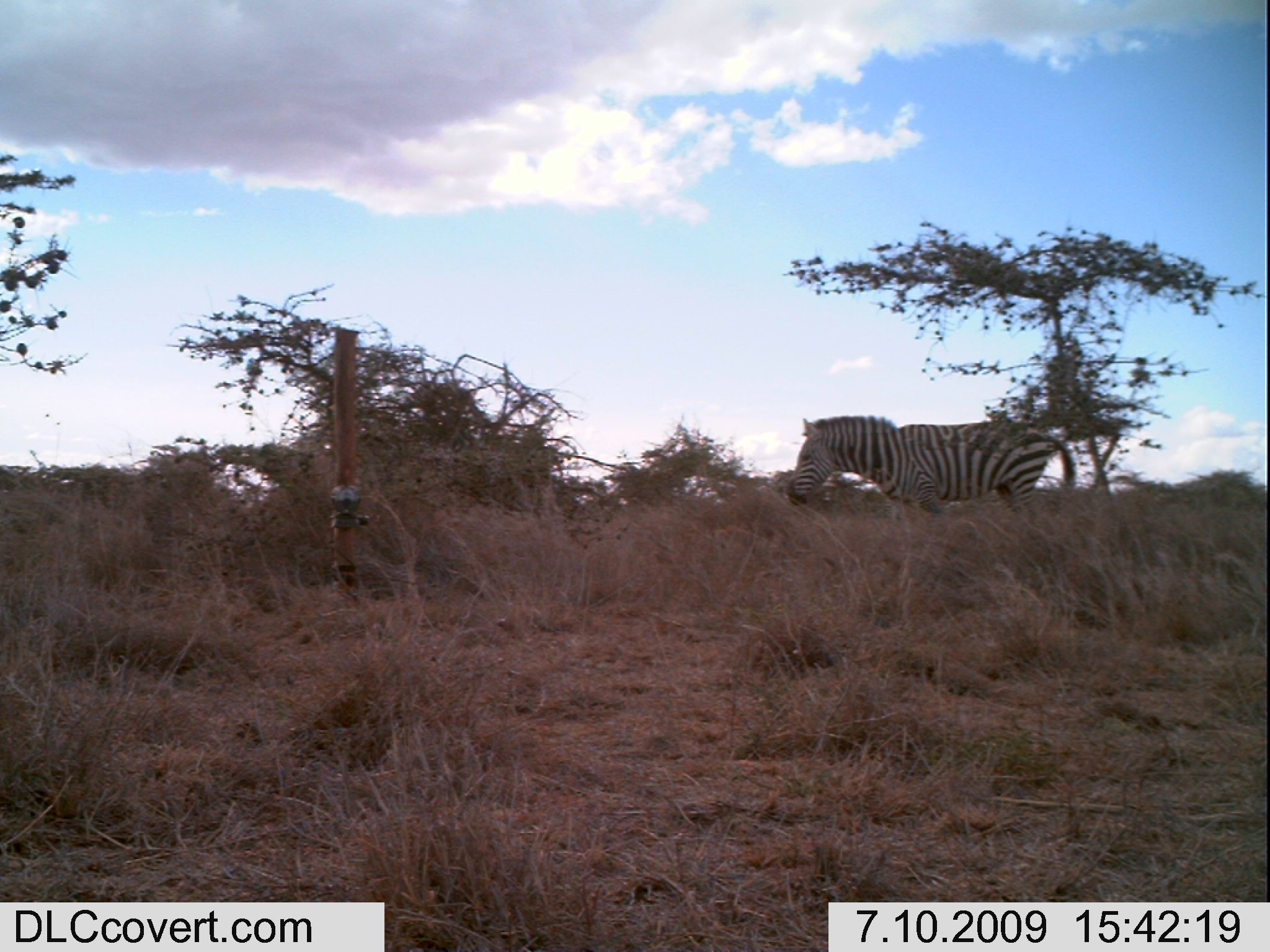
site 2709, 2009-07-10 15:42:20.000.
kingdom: Animalia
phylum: Chordata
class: Mammalia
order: Perissodactyla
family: Equidae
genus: Equus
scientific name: Equus quagga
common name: plains zebra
Equus quagga (plains zebra), count 1.